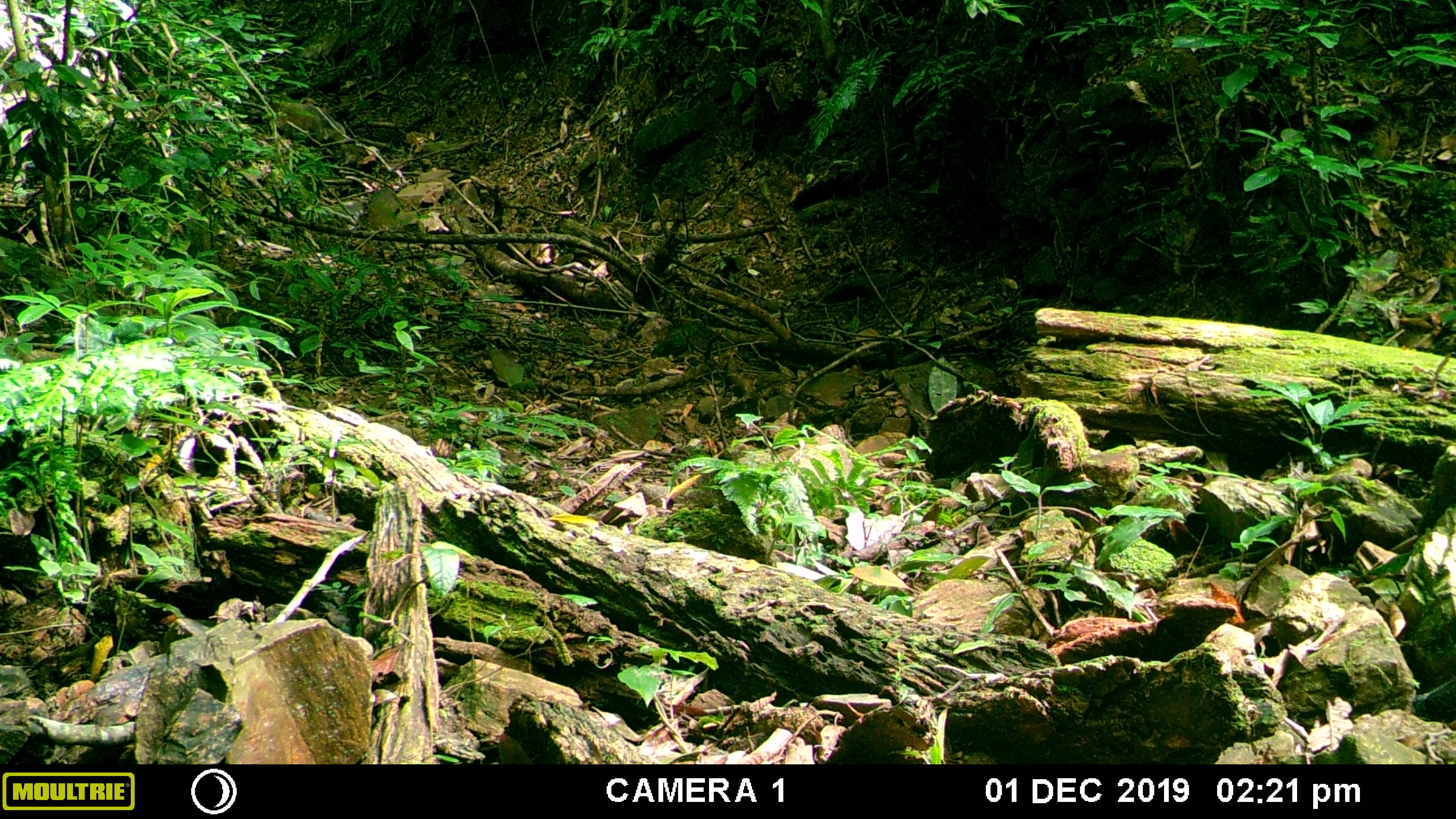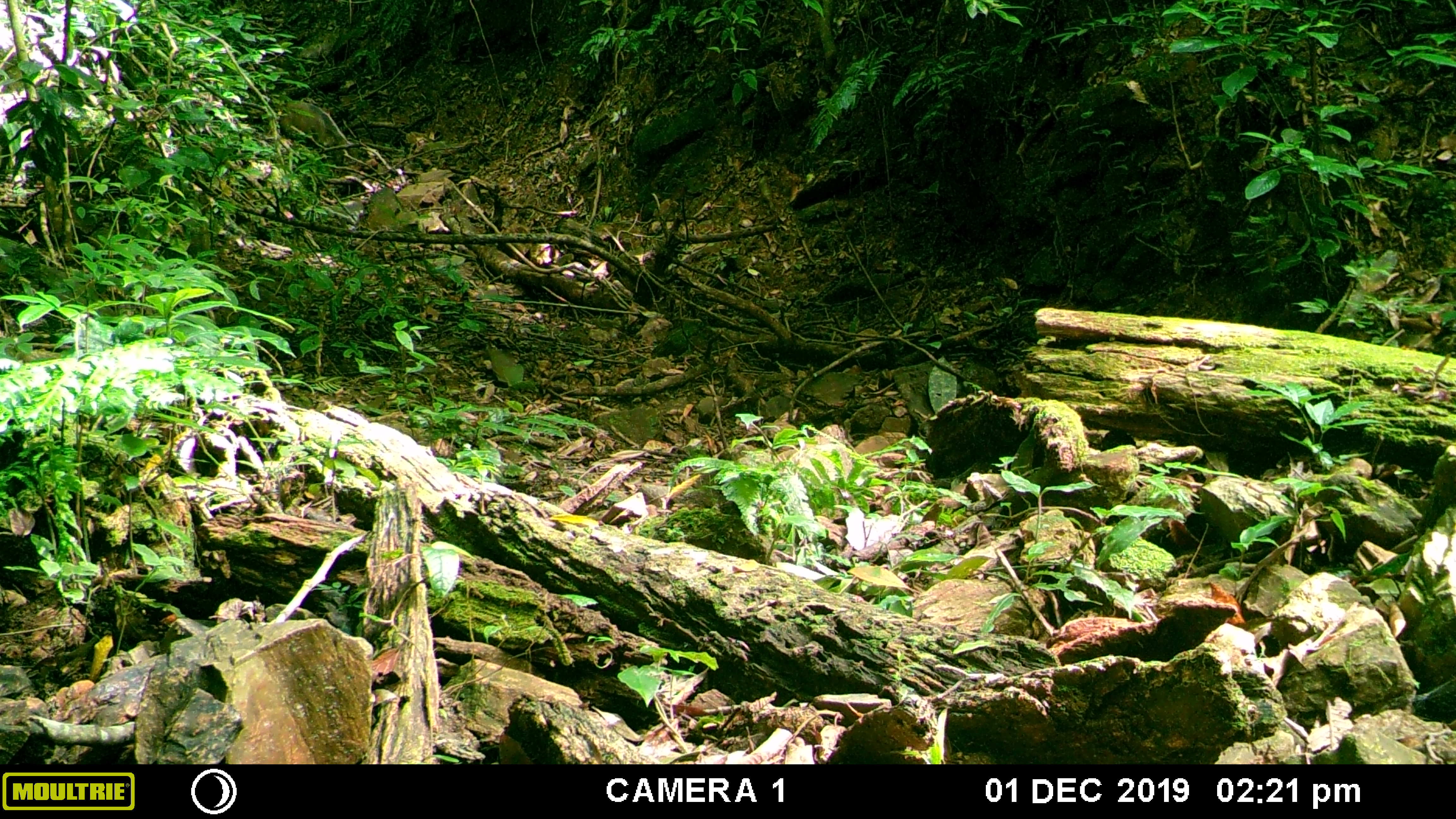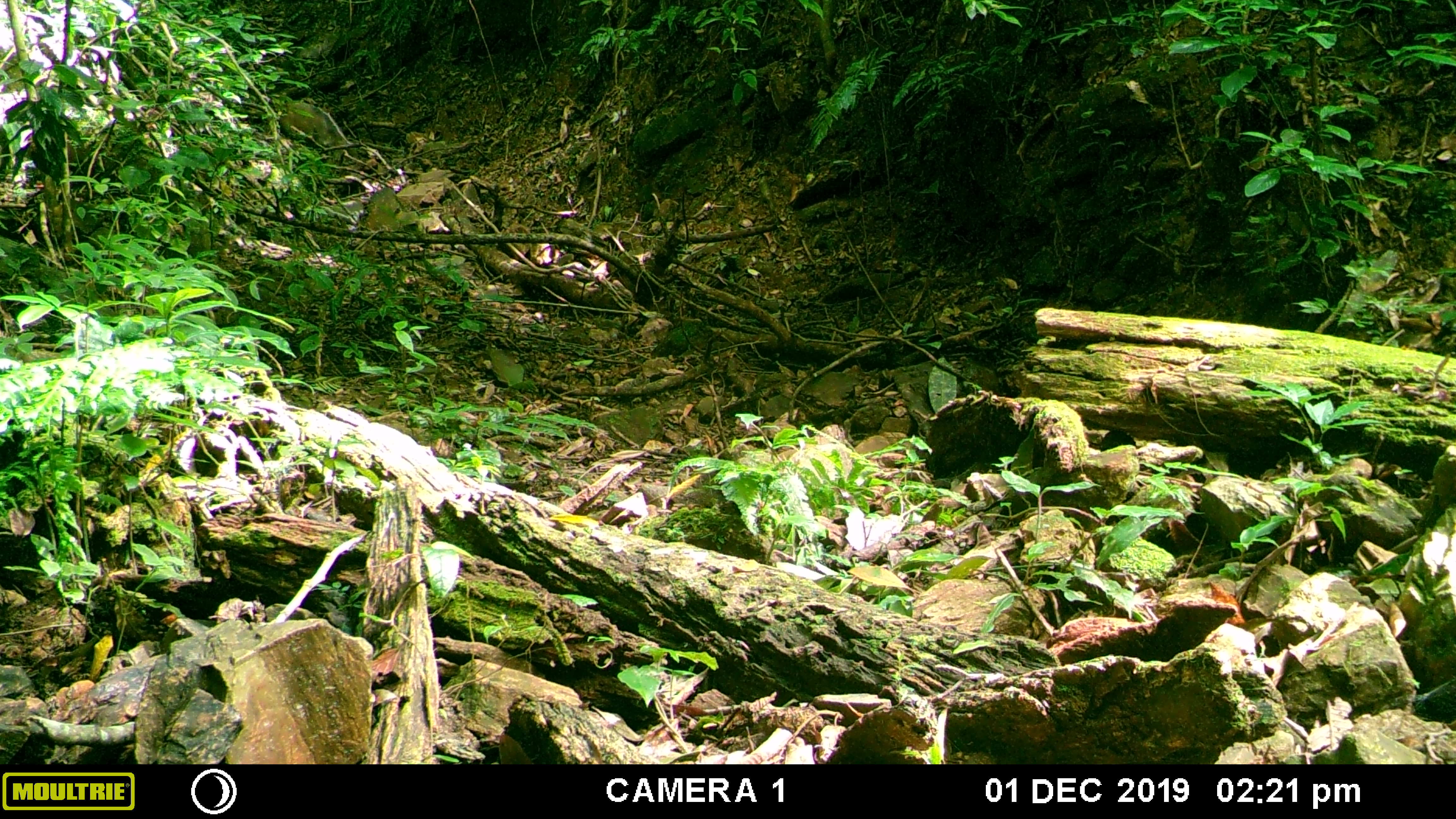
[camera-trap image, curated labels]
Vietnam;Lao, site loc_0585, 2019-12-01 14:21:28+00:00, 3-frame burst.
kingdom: Animalia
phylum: Chordata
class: Mammalia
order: Artiodactyla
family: Suidae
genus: Sus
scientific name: Sus scrofa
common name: eurasian wild pig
Eurasian wild pig (Sus scrofa). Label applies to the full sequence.